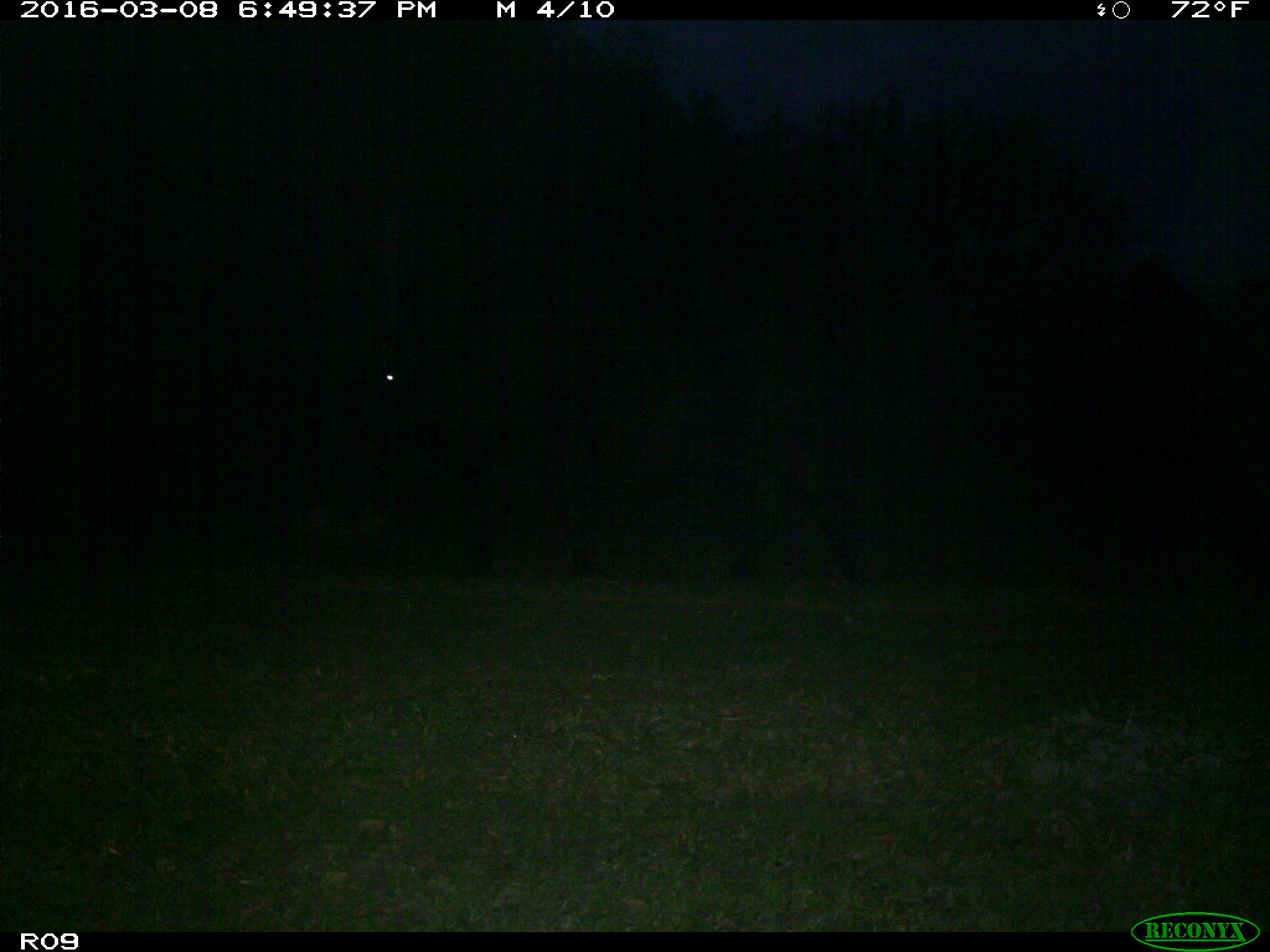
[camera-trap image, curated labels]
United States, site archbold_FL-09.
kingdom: Animalia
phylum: Chordata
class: Mammalia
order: Artiodactyla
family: Bovidae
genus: Bos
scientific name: Bos taurus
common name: domestic cow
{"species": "Bos taurus (domestic cow)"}